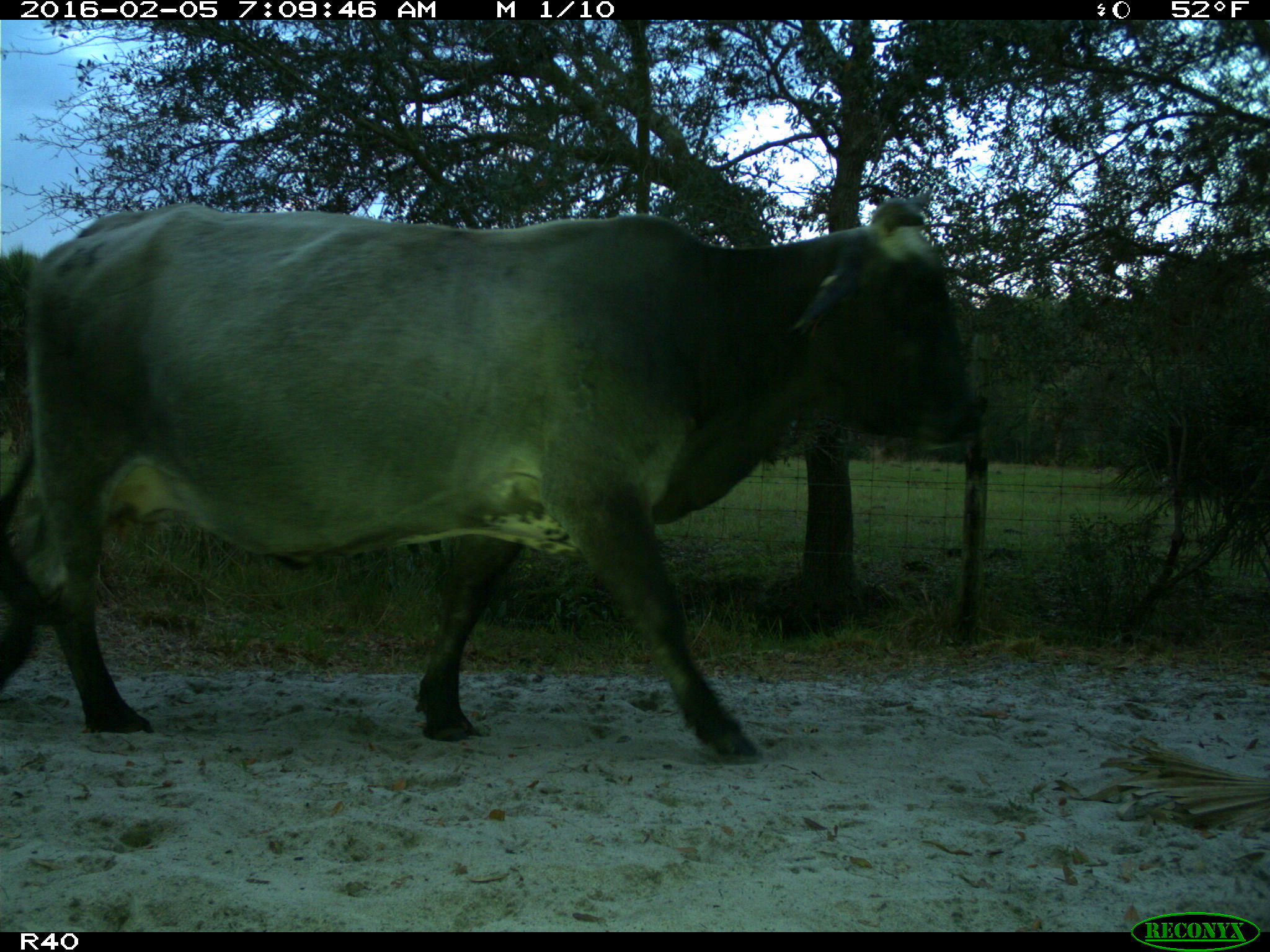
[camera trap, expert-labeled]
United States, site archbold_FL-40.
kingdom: Animalia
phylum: Chordata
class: Mammalia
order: Artiodactyla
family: Bovidae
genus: Bos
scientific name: Bos taurus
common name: domestic cow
Bos taurus (domestic cow).